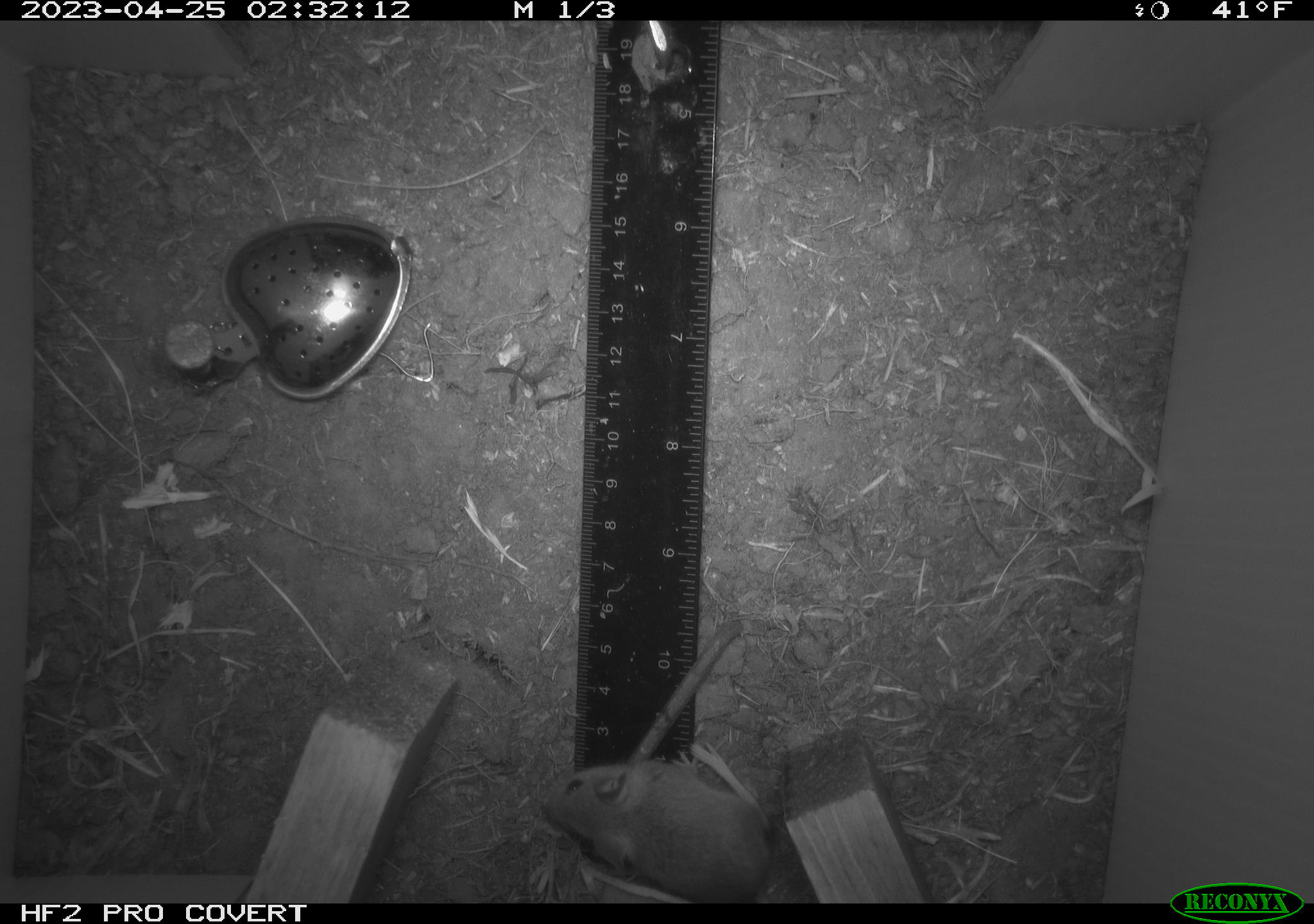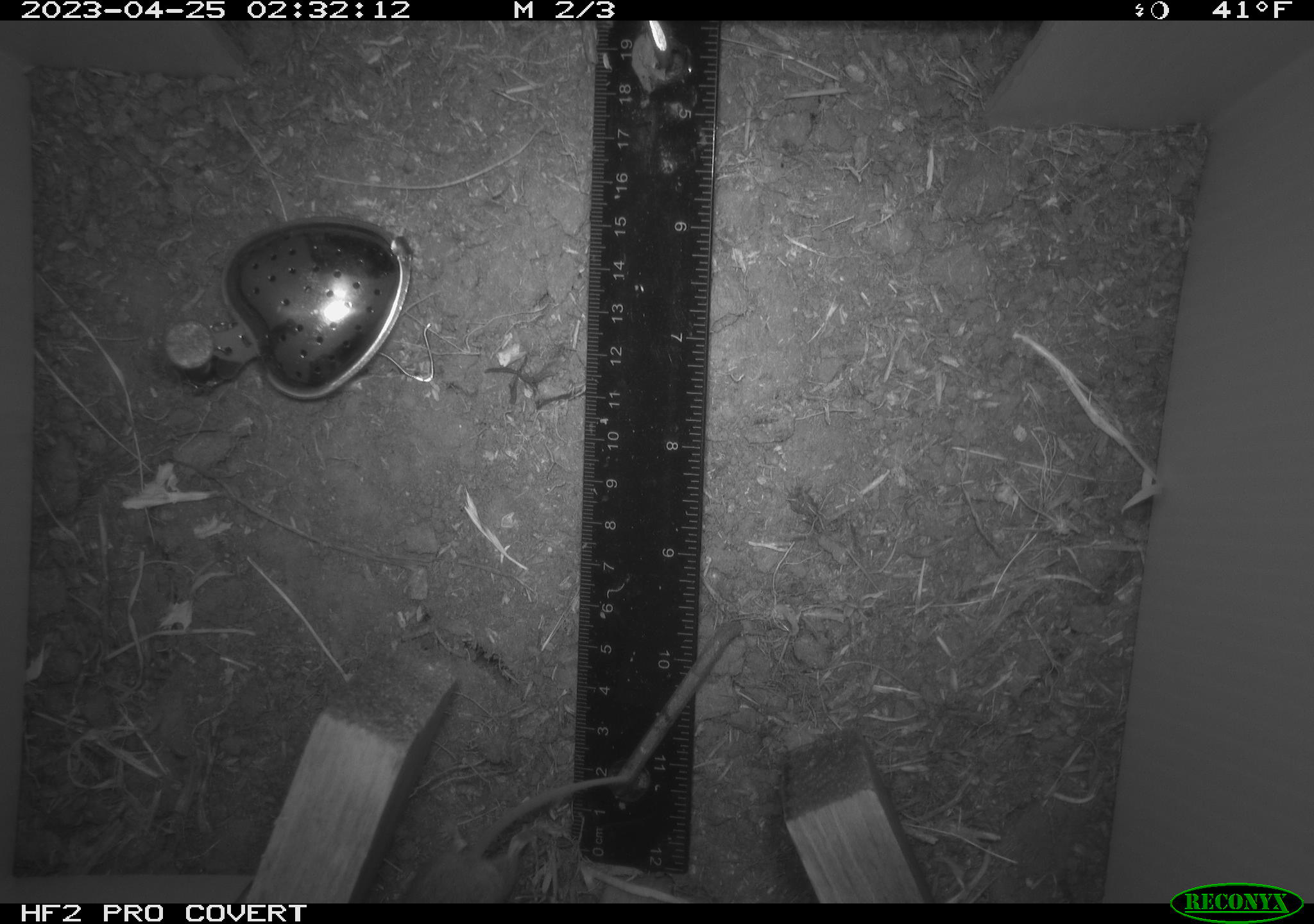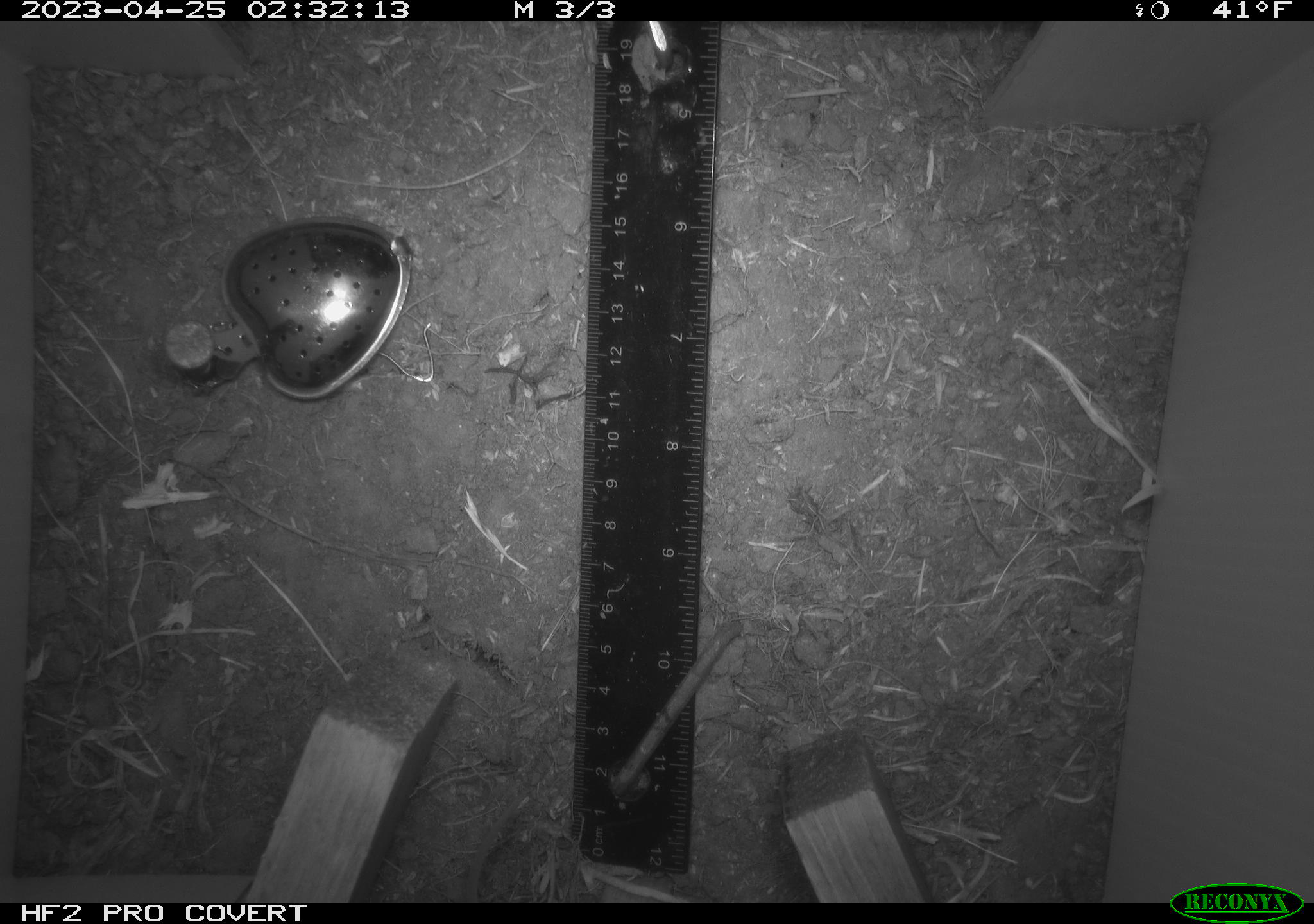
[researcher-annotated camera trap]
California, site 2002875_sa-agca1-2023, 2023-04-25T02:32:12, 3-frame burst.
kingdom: Animalia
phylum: Chordata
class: Mammalia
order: Rodentia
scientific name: Rodentia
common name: mouse species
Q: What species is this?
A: Mouse species (Rodentia).